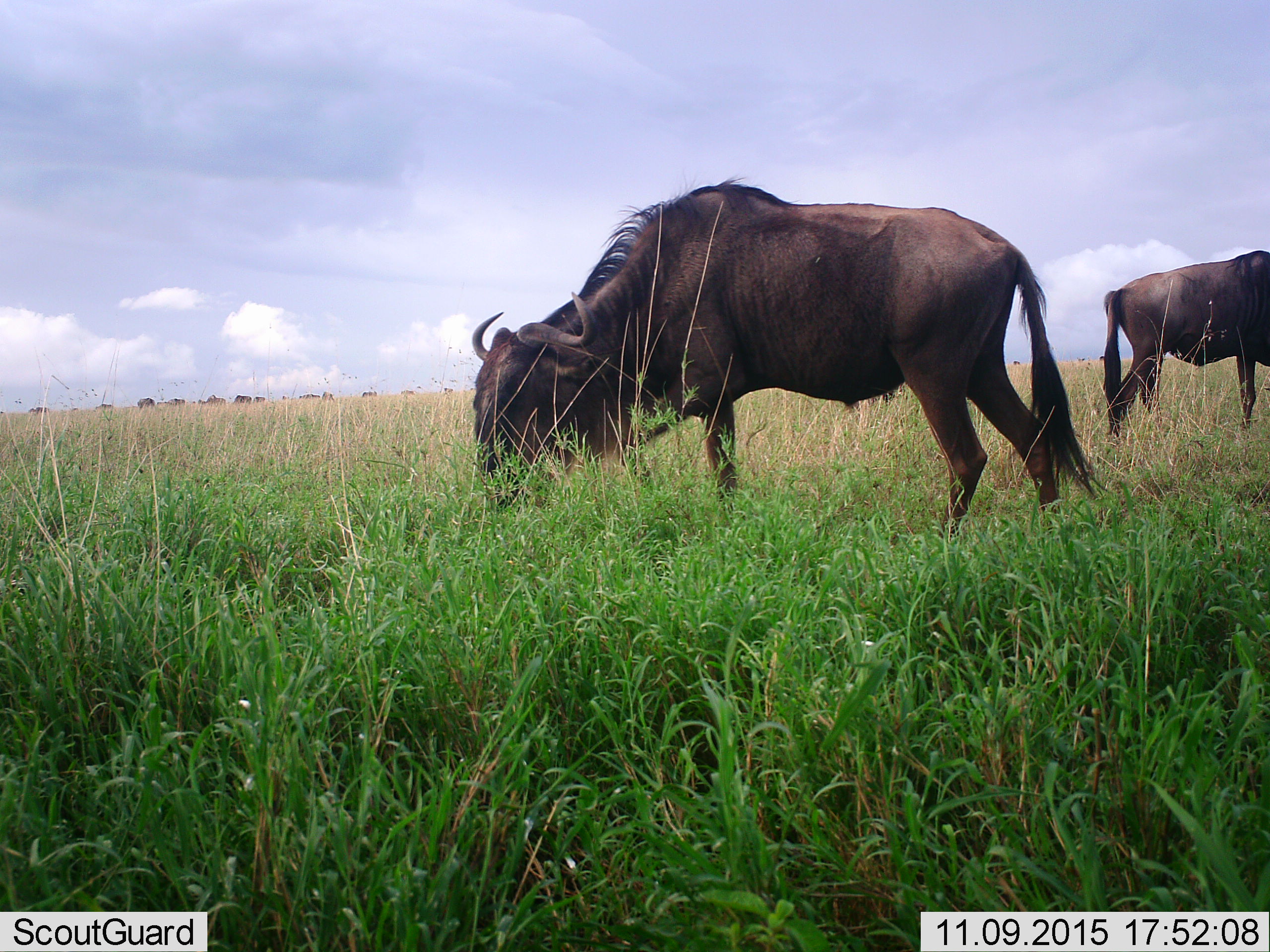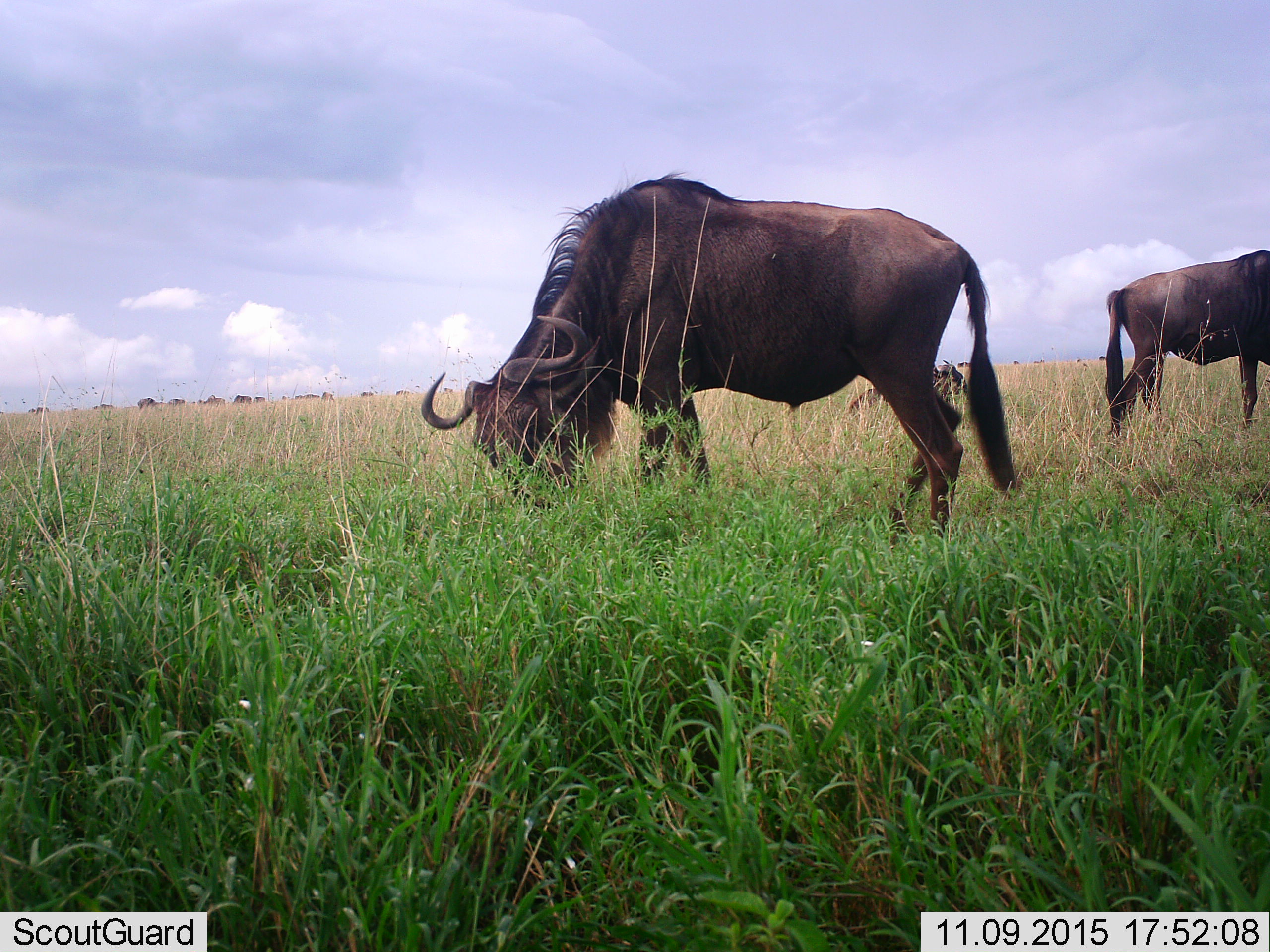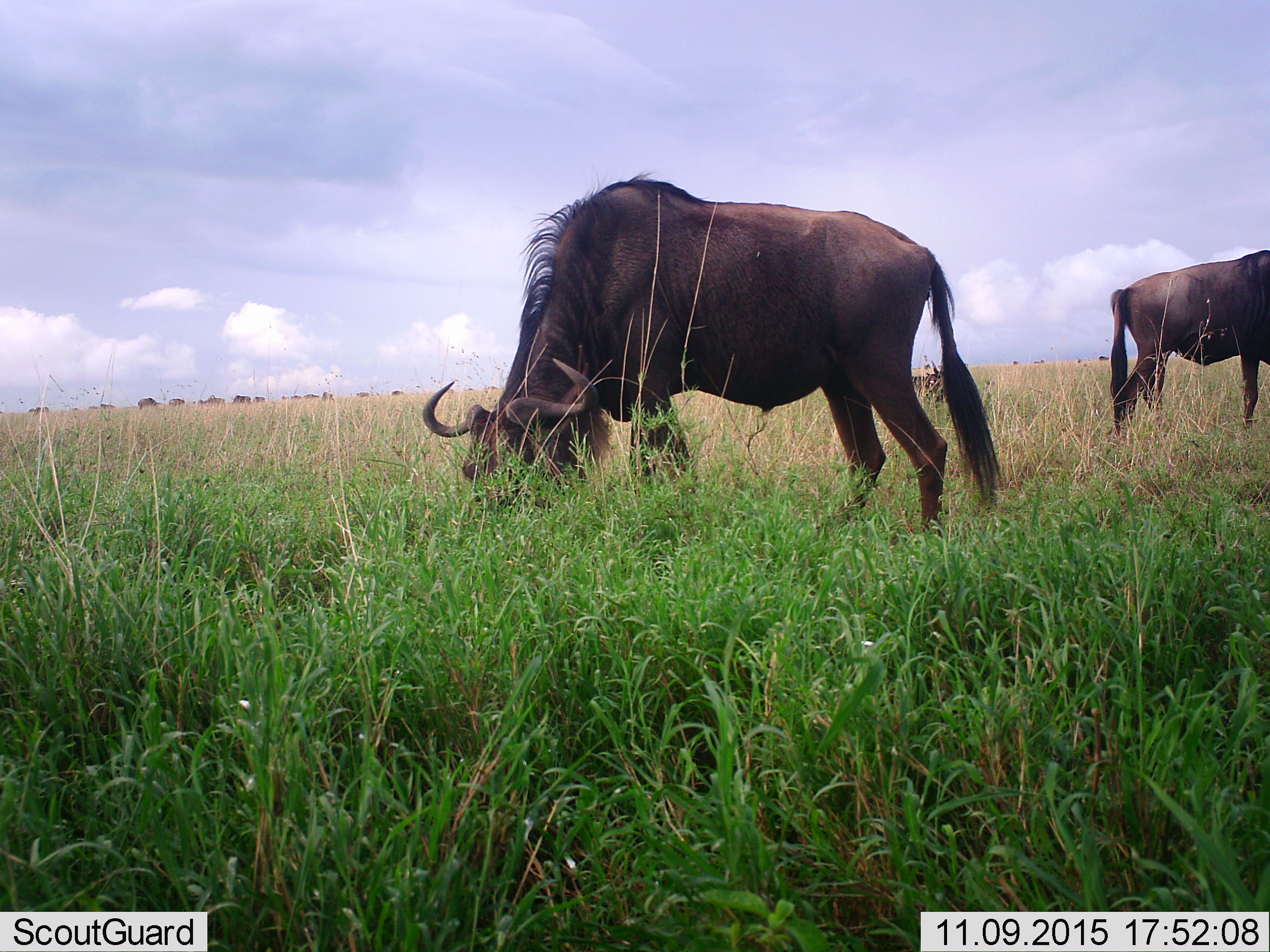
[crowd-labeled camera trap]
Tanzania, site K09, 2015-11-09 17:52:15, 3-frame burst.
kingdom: Animalia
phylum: Chordata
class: Mammalia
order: Artiodactyla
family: Bovidae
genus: Connochaetes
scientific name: Connochaetes taurinus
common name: blue wildebeest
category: wildebeest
Wildebeest (blue wildebeest) (Connochaetes taurinus), count 5. Behavior (volunteer vote fractions): standing 50%, resting 0%, moving 50%, interacting 0%. Young present (vote fraction): 12%. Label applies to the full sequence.